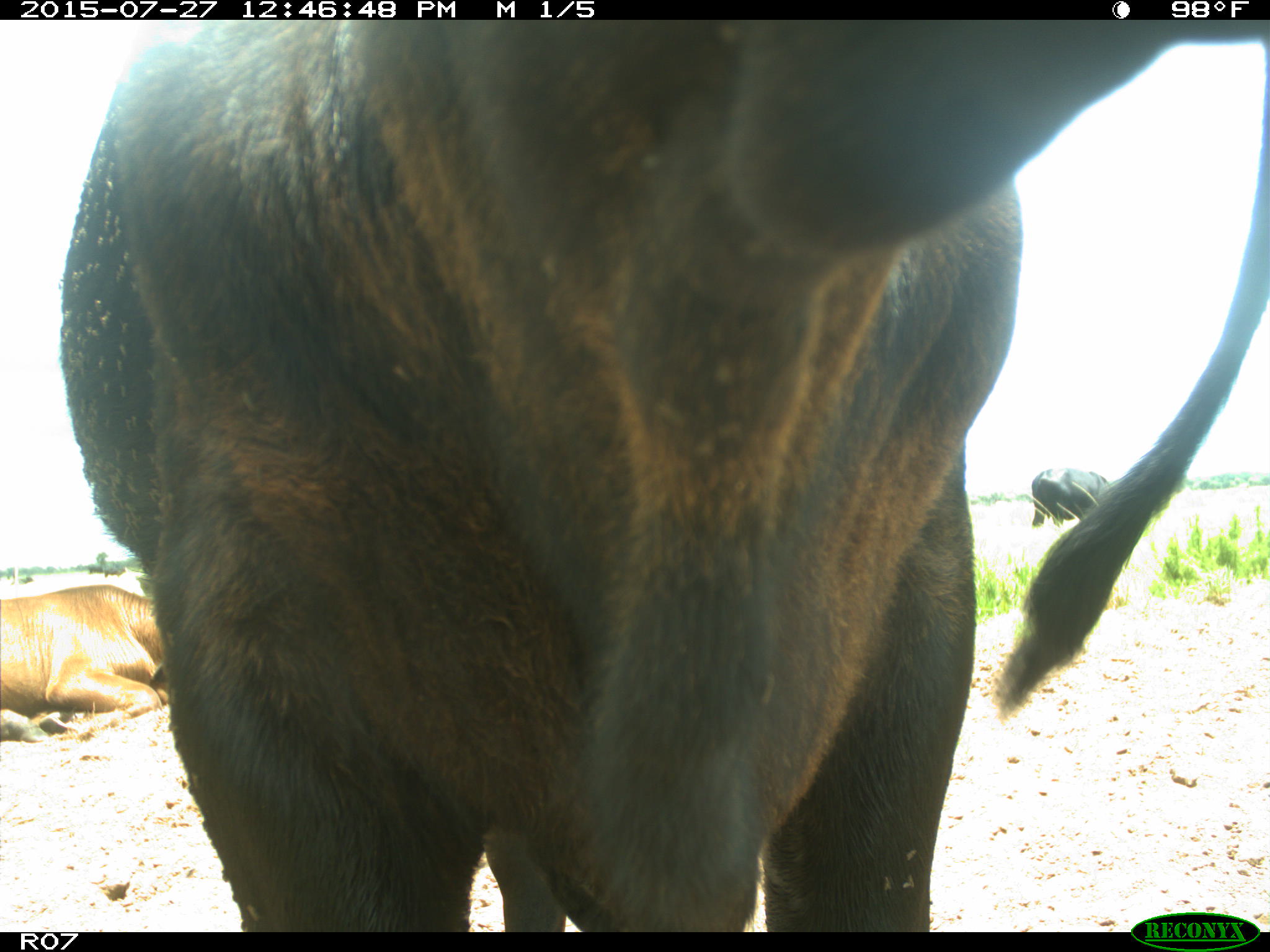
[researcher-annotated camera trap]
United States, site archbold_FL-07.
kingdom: Animalia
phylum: Chordata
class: Mammalia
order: Artiodactyla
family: Bovidae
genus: Bos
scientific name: Bos taurus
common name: domestic cow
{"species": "Bos taurus (domestic cow)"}